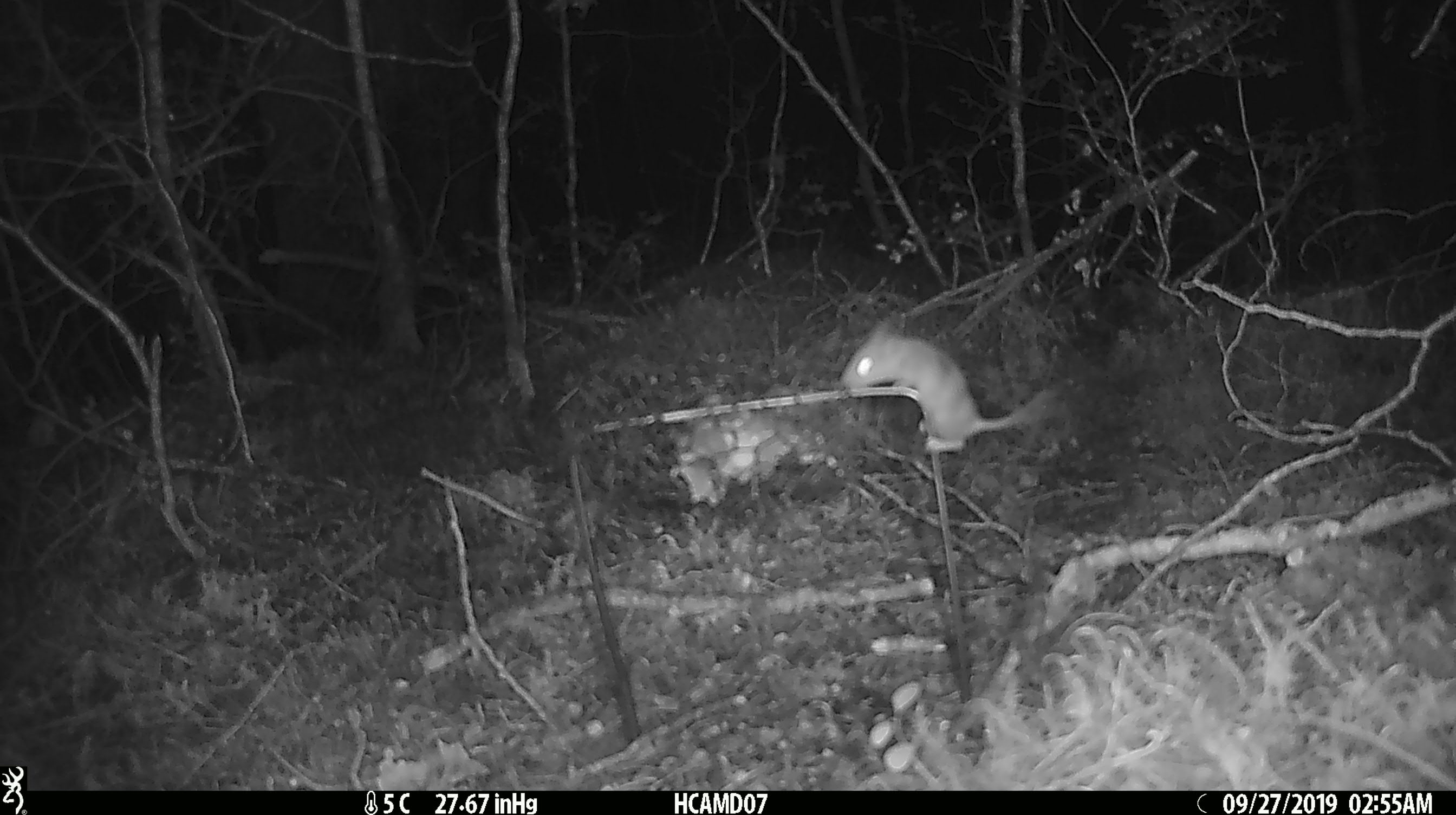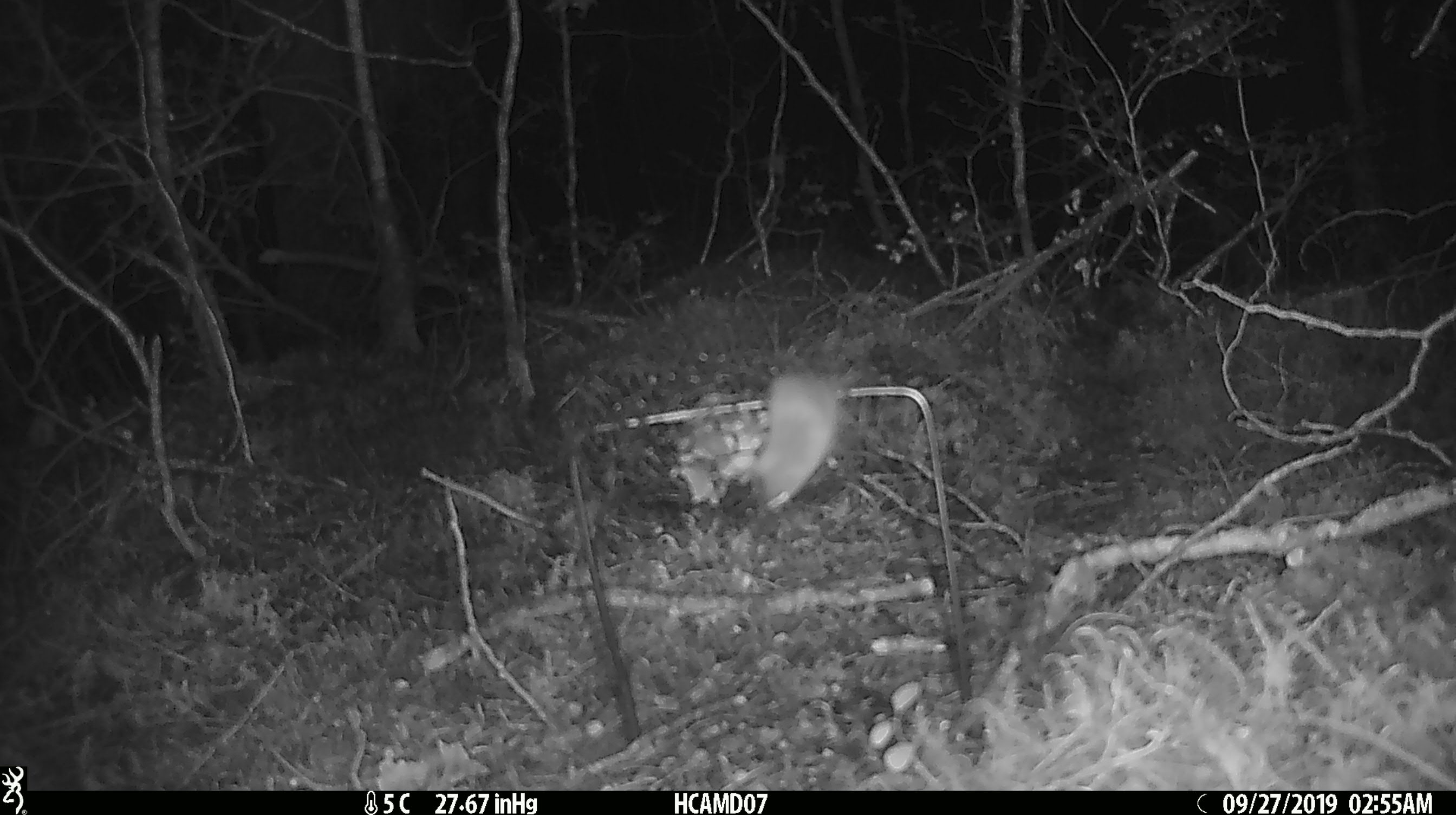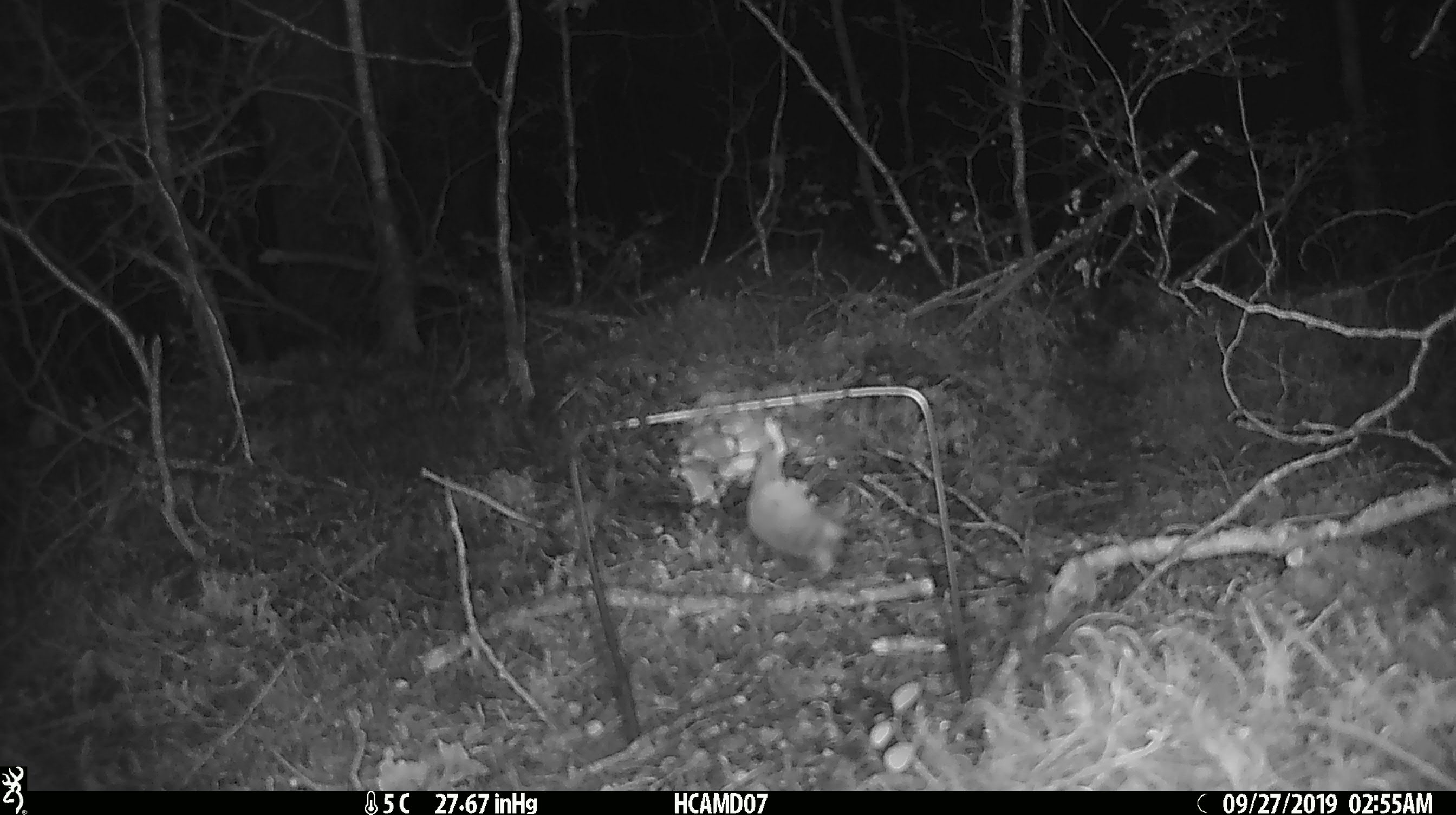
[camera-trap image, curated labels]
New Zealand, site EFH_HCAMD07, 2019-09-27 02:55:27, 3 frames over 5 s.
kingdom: Animalia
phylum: Chordata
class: Mammalia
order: Rodentia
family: Muridae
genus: Mus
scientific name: Mus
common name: mouse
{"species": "mouse (Mus)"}